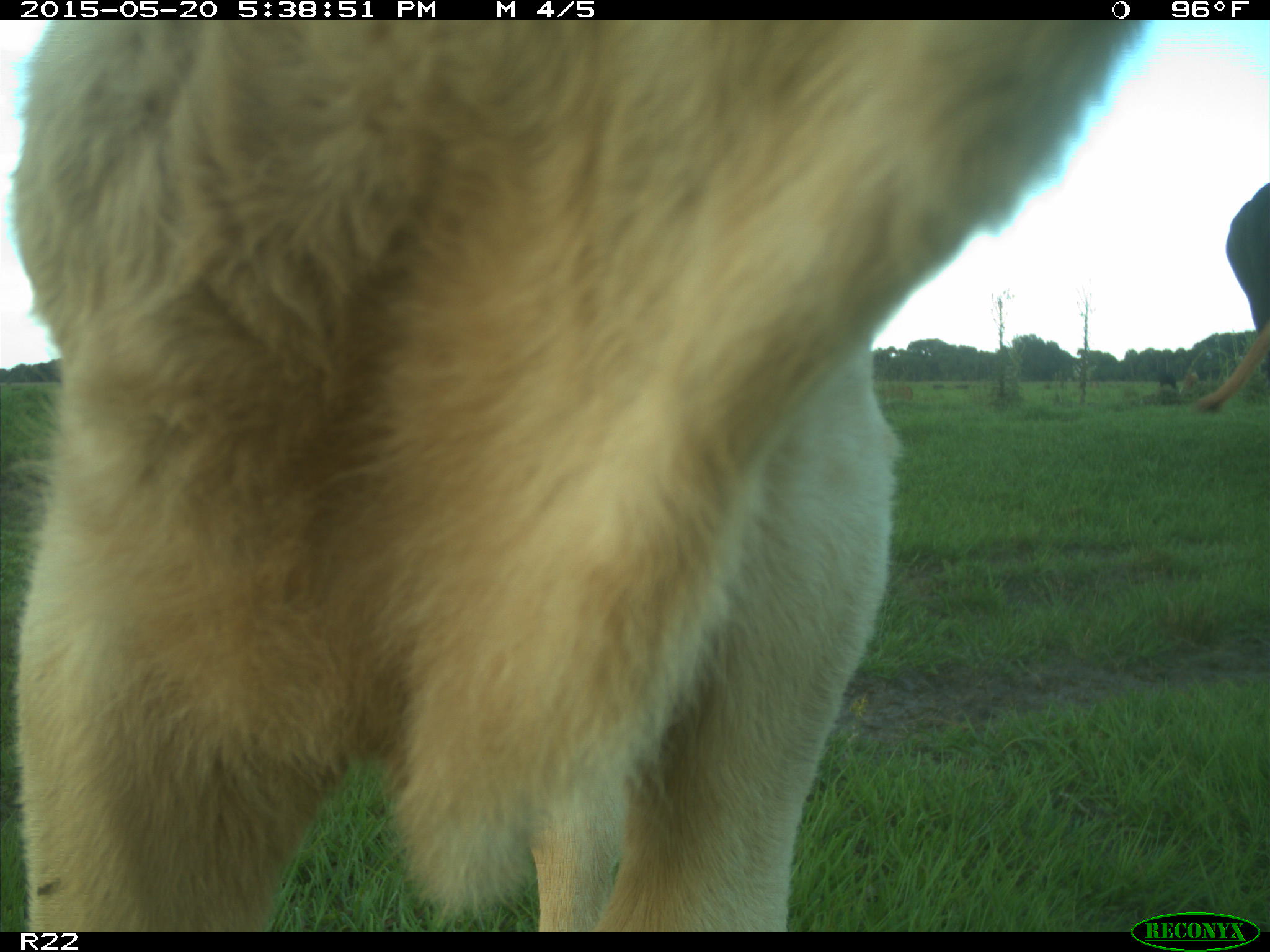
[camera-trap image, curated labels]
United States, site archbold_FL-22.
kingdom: Animalia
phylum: Chordata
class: Mammalia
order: Artiodactyla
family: Bovidae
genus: Bos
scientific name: Bos taurus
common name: domestic cow